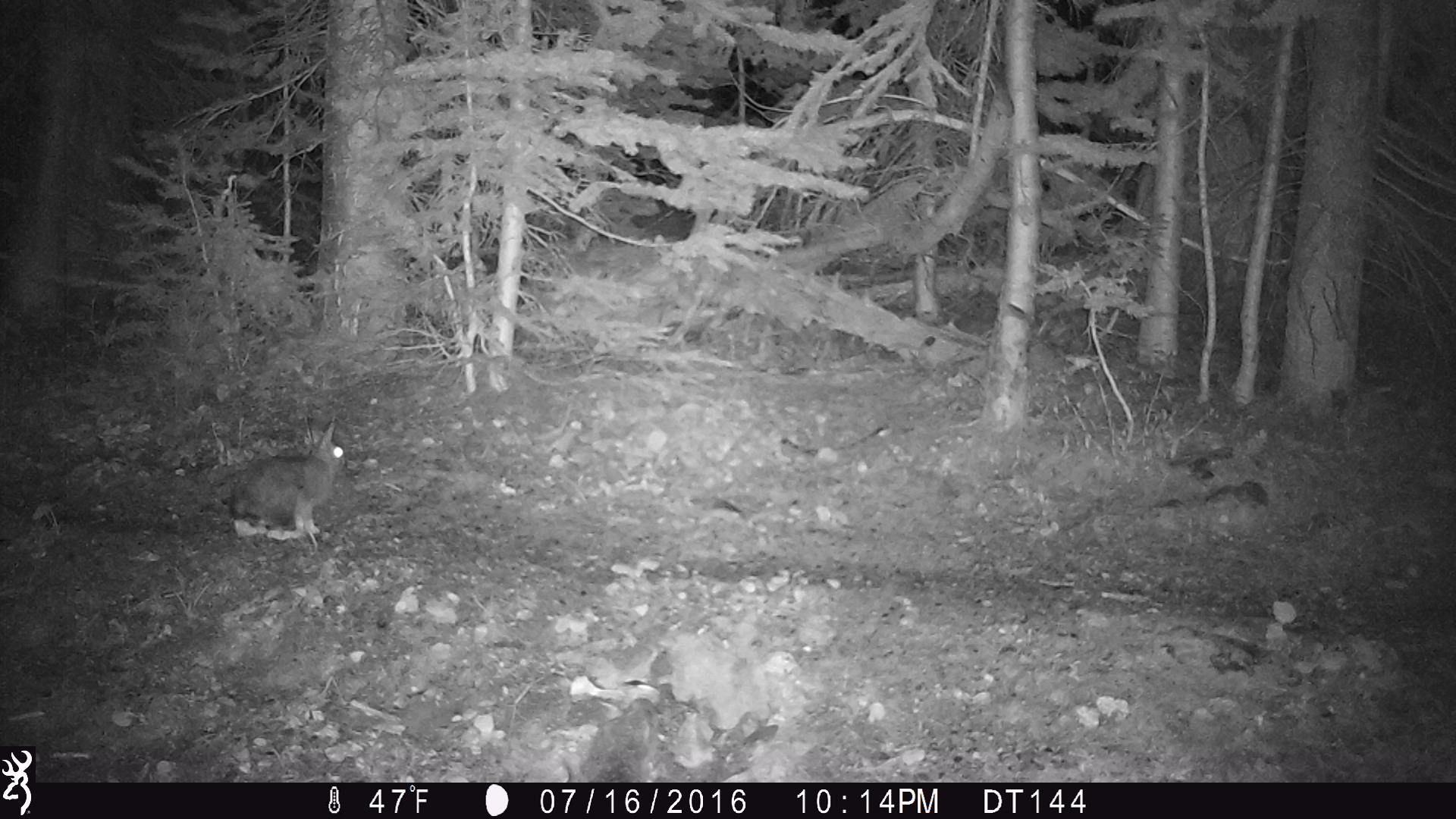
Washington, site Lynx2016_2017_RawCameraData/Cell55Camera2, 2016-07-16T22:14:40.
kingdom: Animalia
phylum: Chordata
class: Mammalia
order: Lagomorpha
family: Leporidae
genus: Lepus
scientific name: Lepus americanus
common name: snowshoe hare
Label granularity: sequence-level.